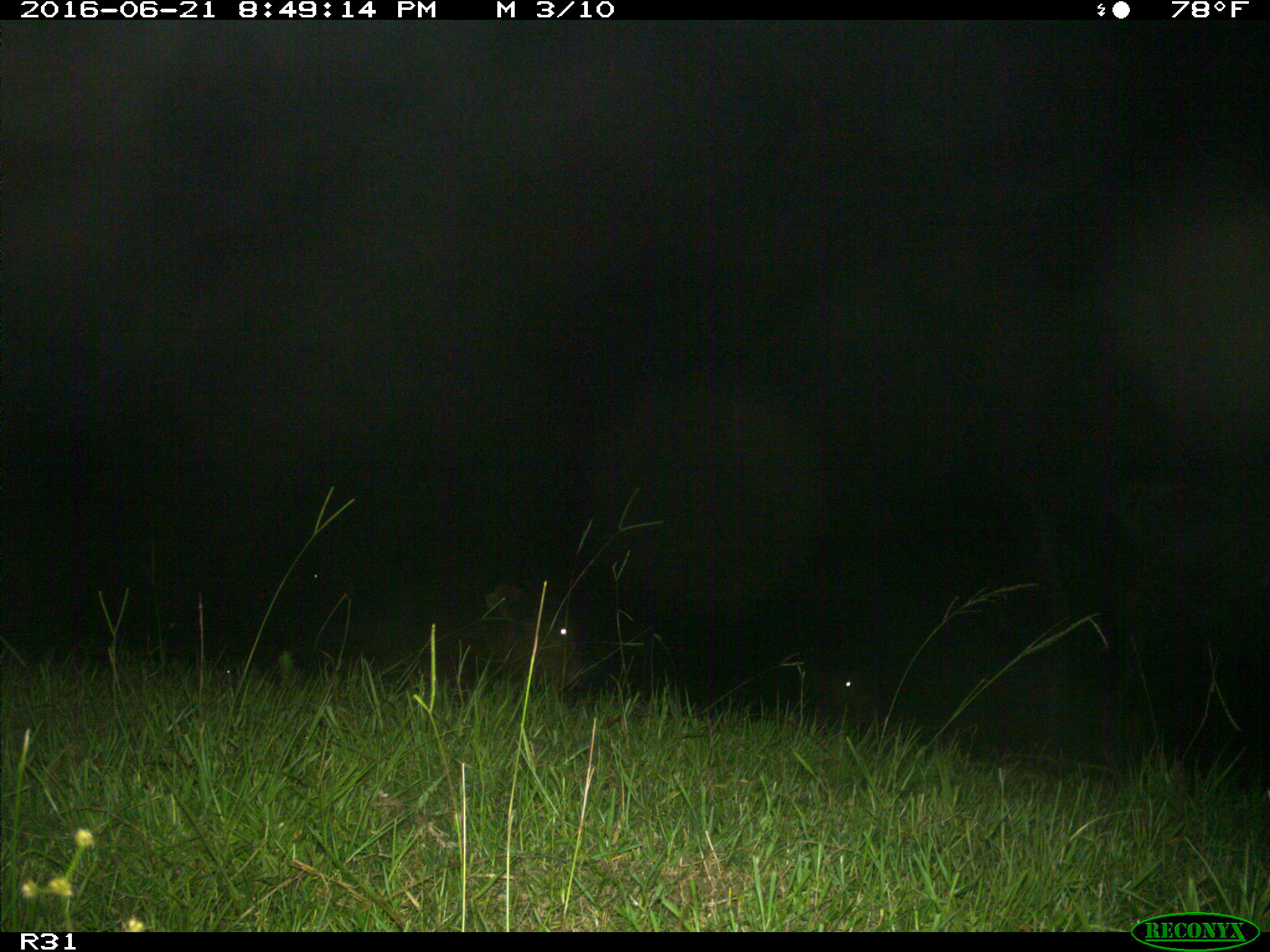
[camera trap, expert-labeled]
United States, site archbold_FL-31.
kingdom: Animalia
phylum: Chordata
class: Mammalia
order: Artiodactyla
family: Bovidae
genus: Bos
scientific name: Bos taurus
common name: domestic cow